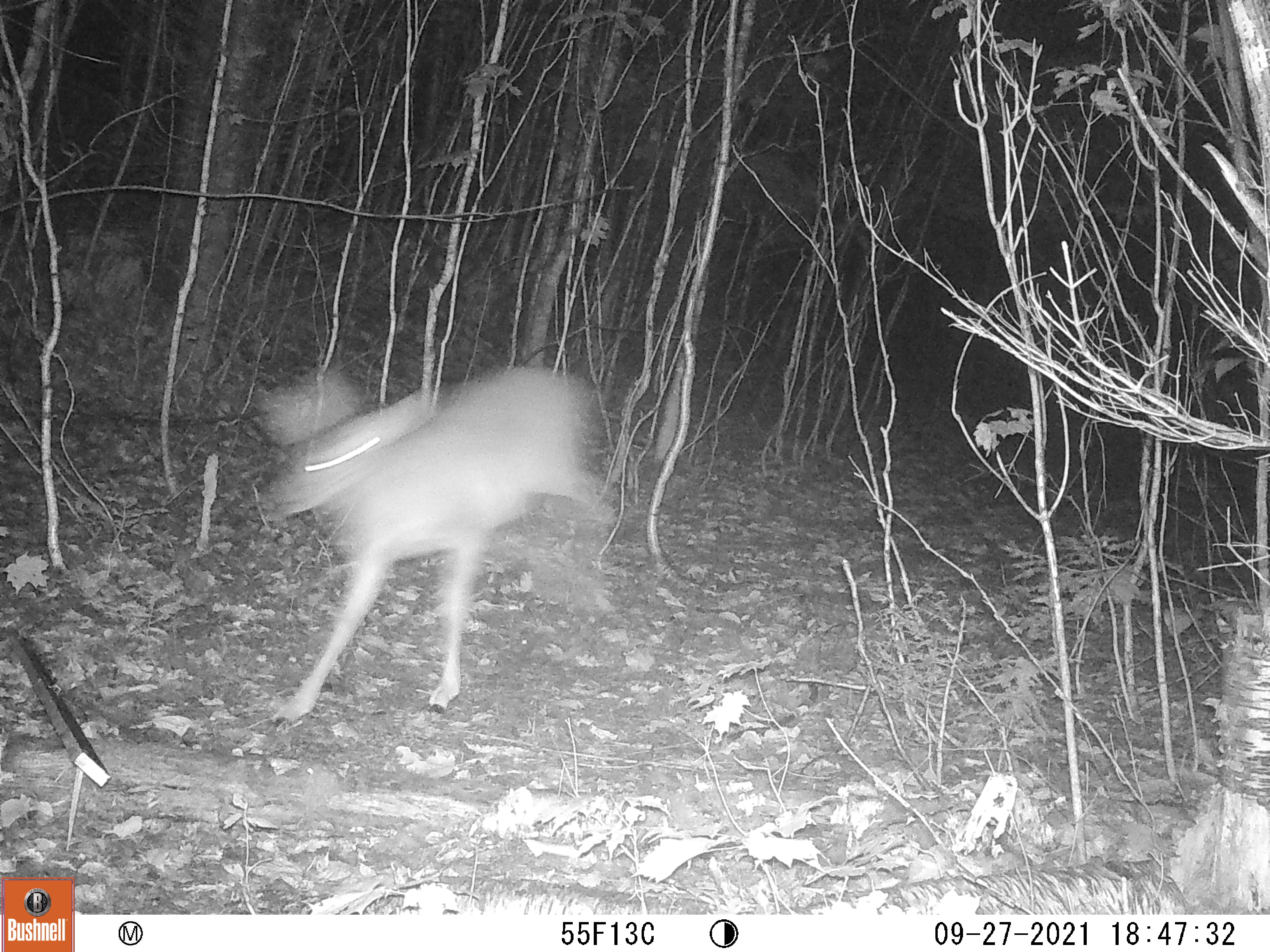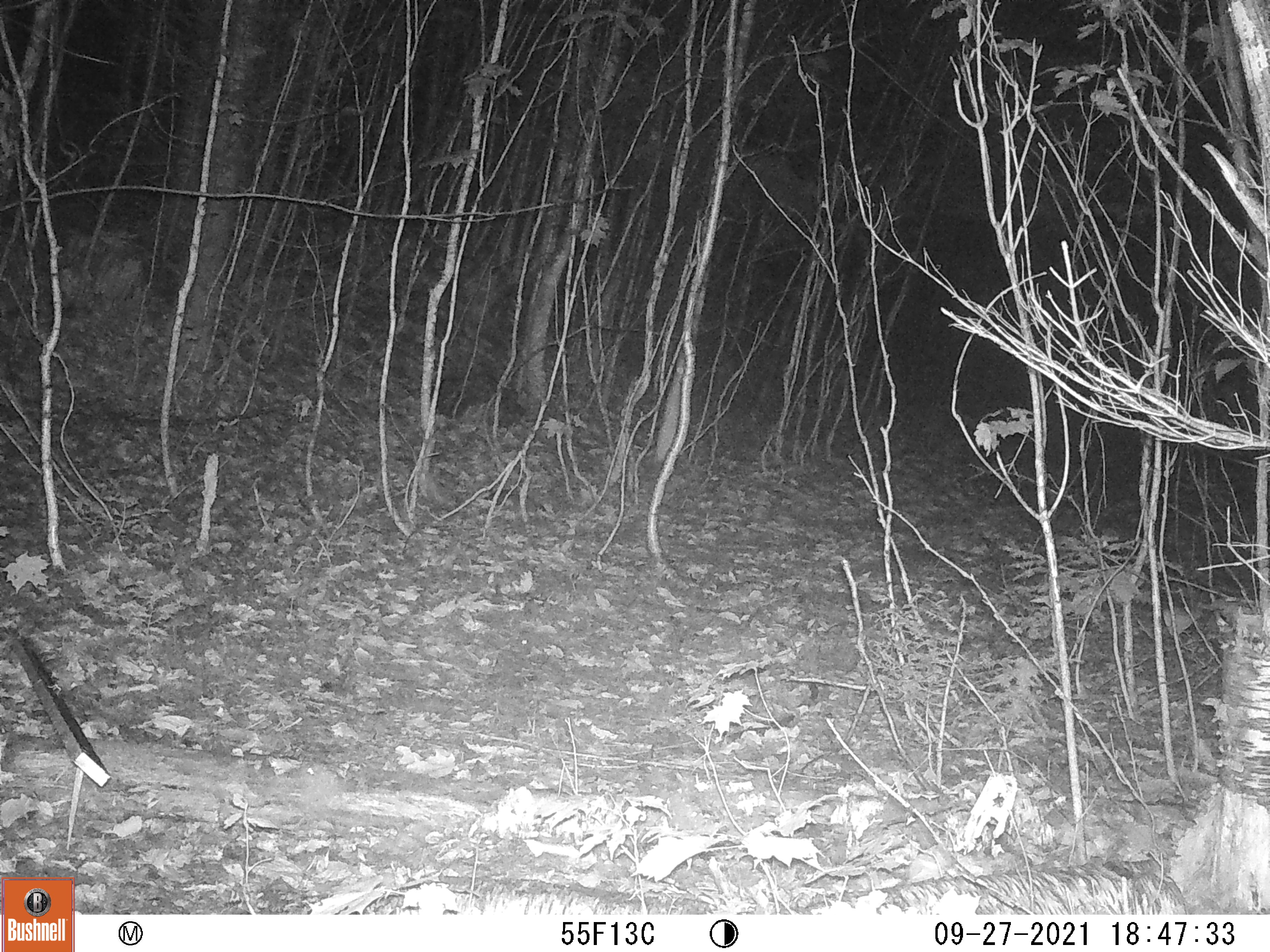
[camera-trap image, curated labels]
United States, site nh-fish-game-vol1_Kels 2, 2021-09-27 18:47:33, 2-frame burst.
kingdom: Animalia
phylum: Chordata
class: Mammalia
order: Artiodactyla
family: Cervidae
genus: Odocoileus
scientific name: Odocoileus virginianus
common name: white-tailed deer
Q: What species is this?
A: White-tailed deer (Odocoileus virginianus).